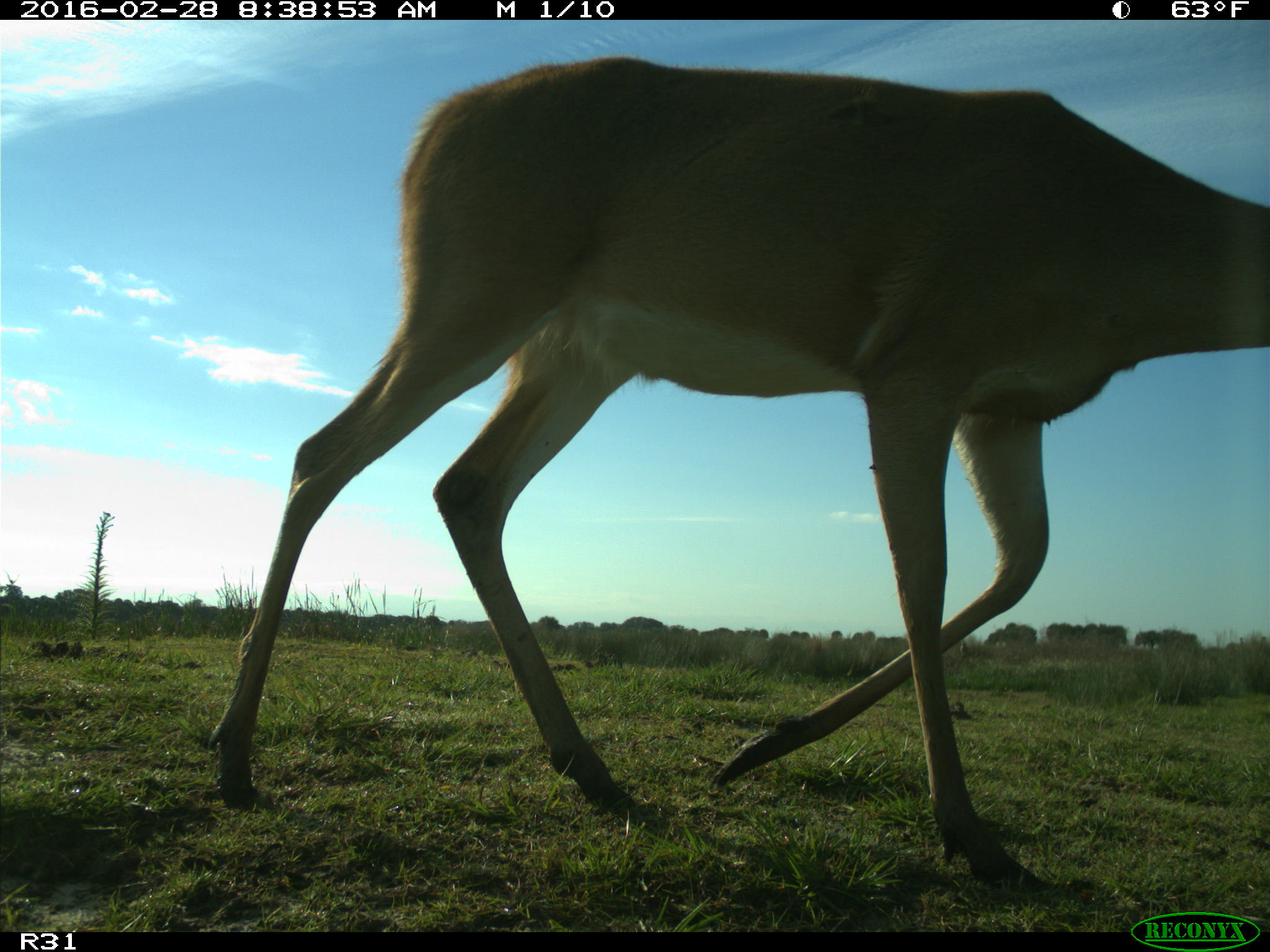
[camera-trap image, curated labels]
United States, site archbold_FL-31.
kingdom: Animalia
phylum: Chordata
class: Mammalia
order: Artiodactyla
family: Cervidae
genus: Odocoileus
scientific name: Odocoileus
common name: deer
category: unidentified deer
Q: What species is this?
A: Unidentified deer (deer) (Odocoileus).